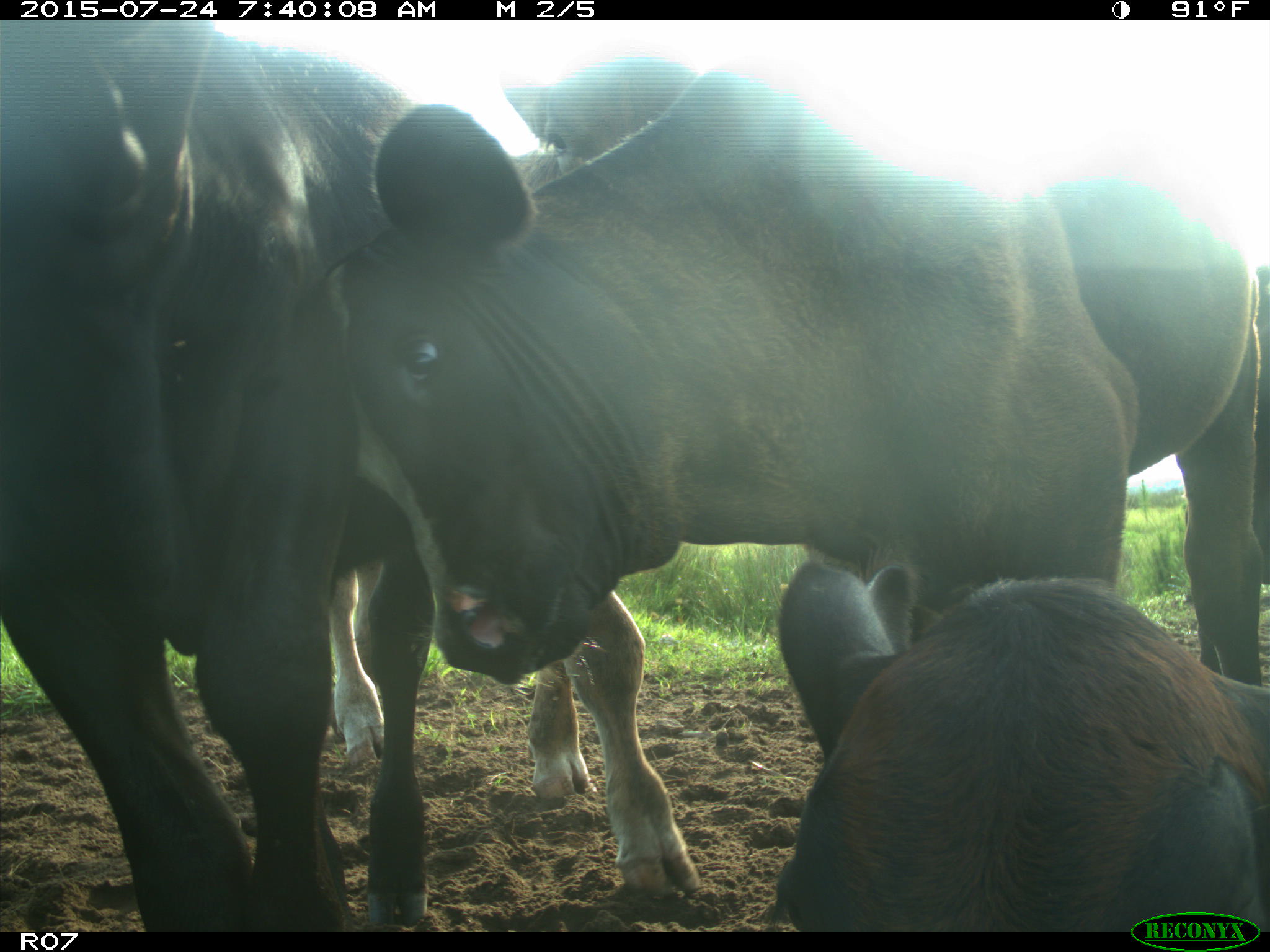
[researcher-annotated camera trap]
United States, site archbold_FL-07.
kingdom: Animalia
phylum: Chordata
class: Mammalia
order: Artiodactyla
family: Bovidae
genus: Bos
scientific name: Bos taurus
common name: domestic cow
Bos taurus (domestic cow).